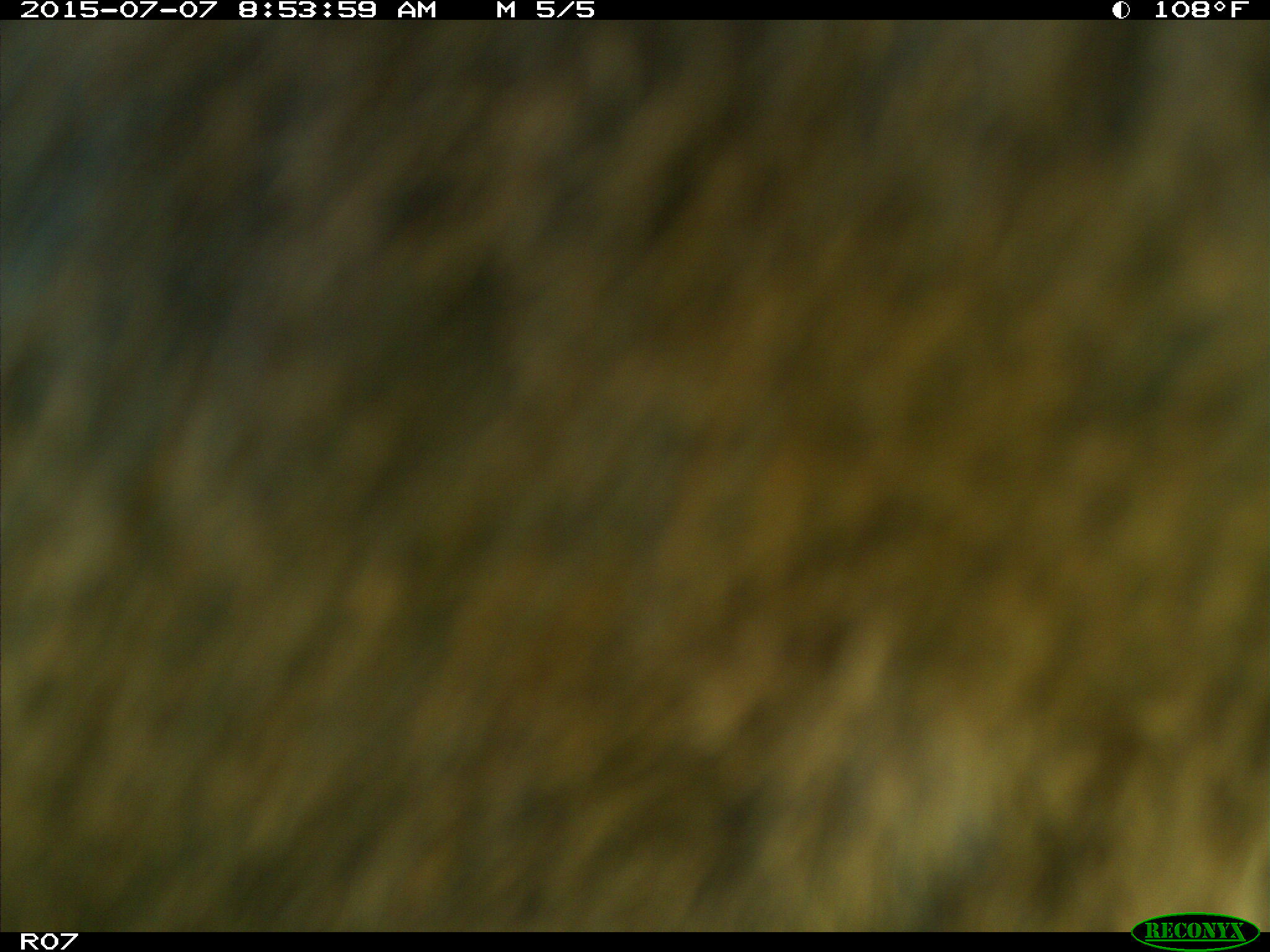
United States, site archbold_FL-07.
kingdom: Animalia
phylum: Chordata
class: Mammalia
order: Artiodactyla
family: Bovidae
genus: Bos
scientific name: Bos taurus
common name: domestic cow